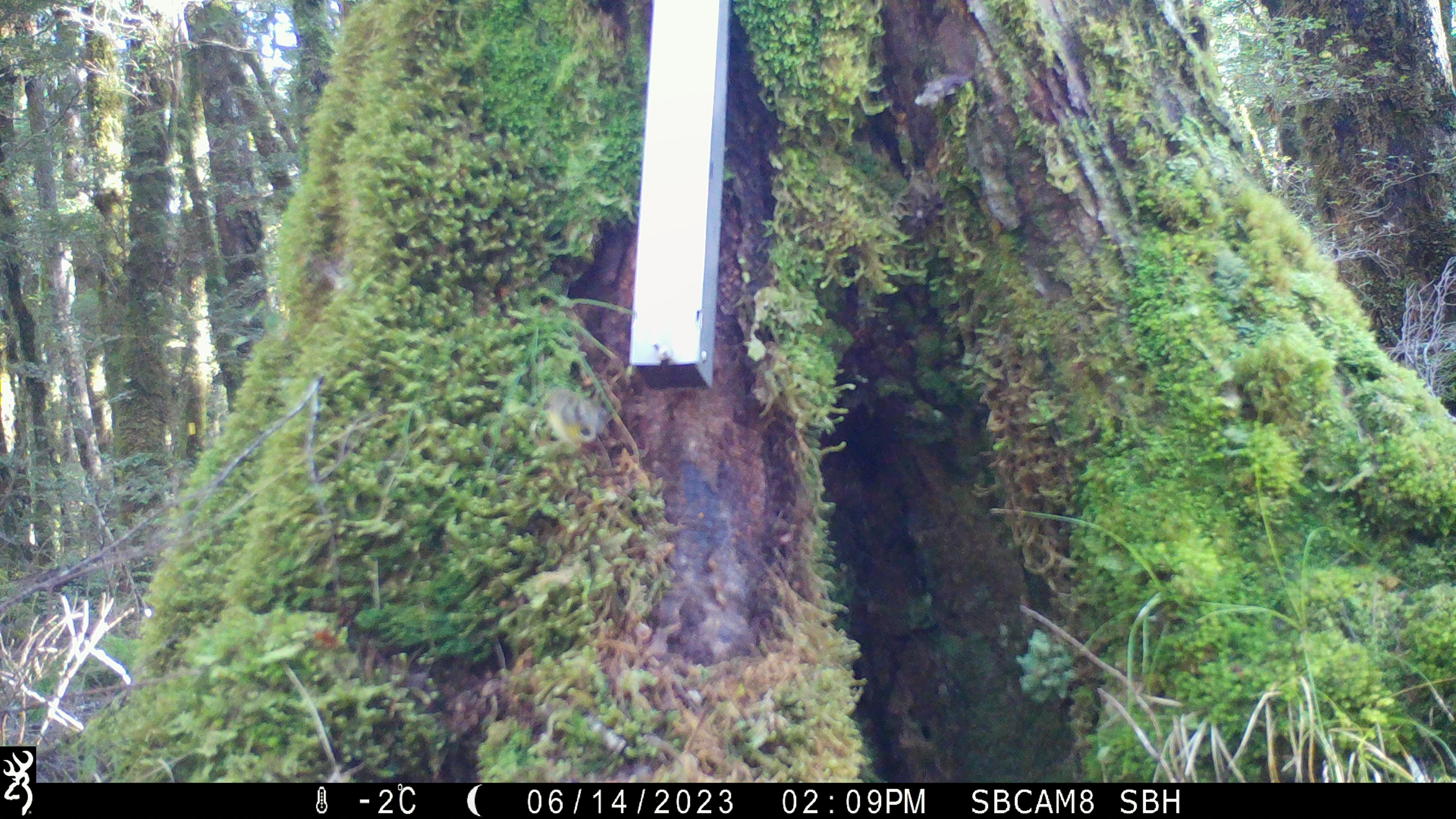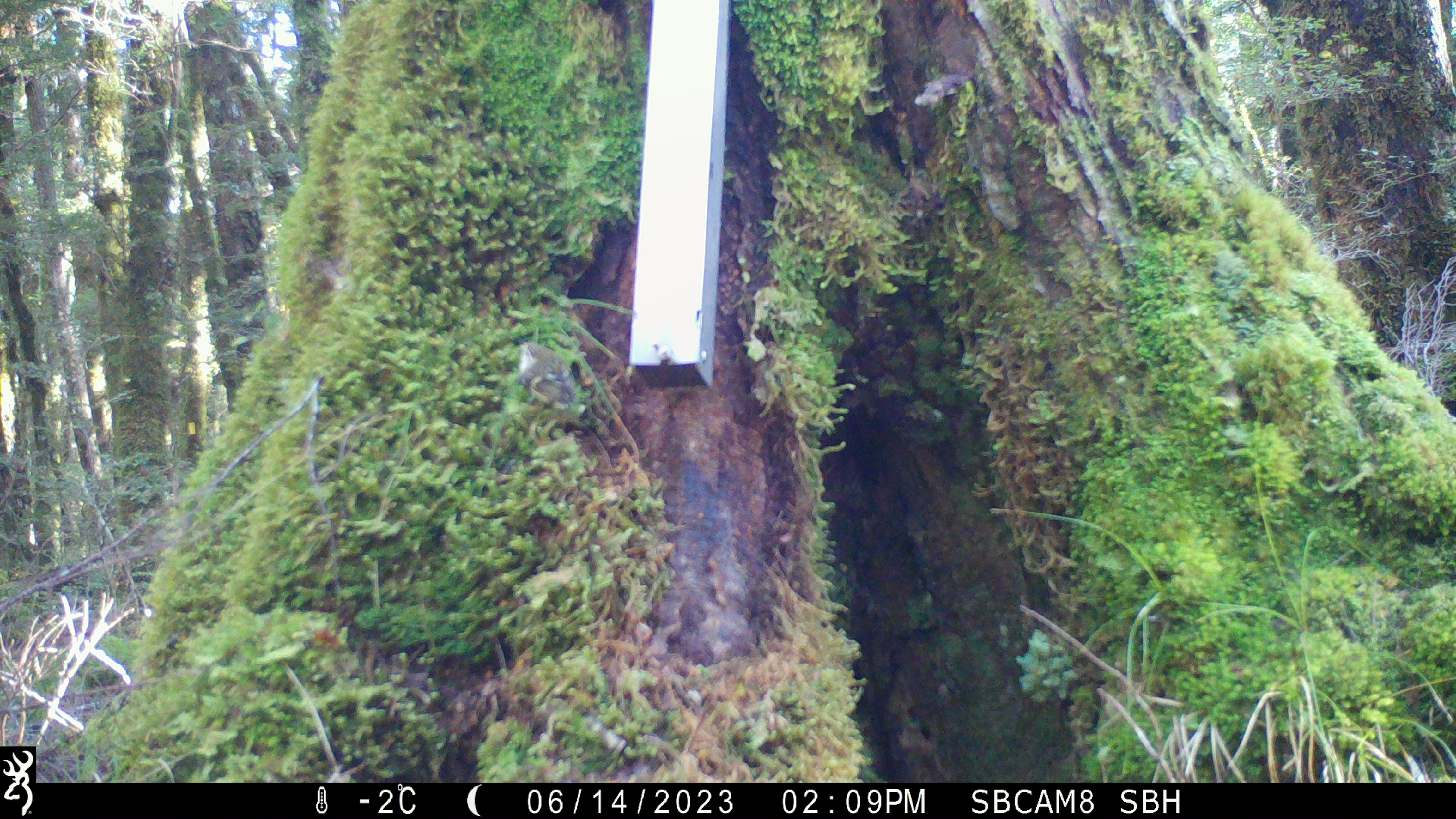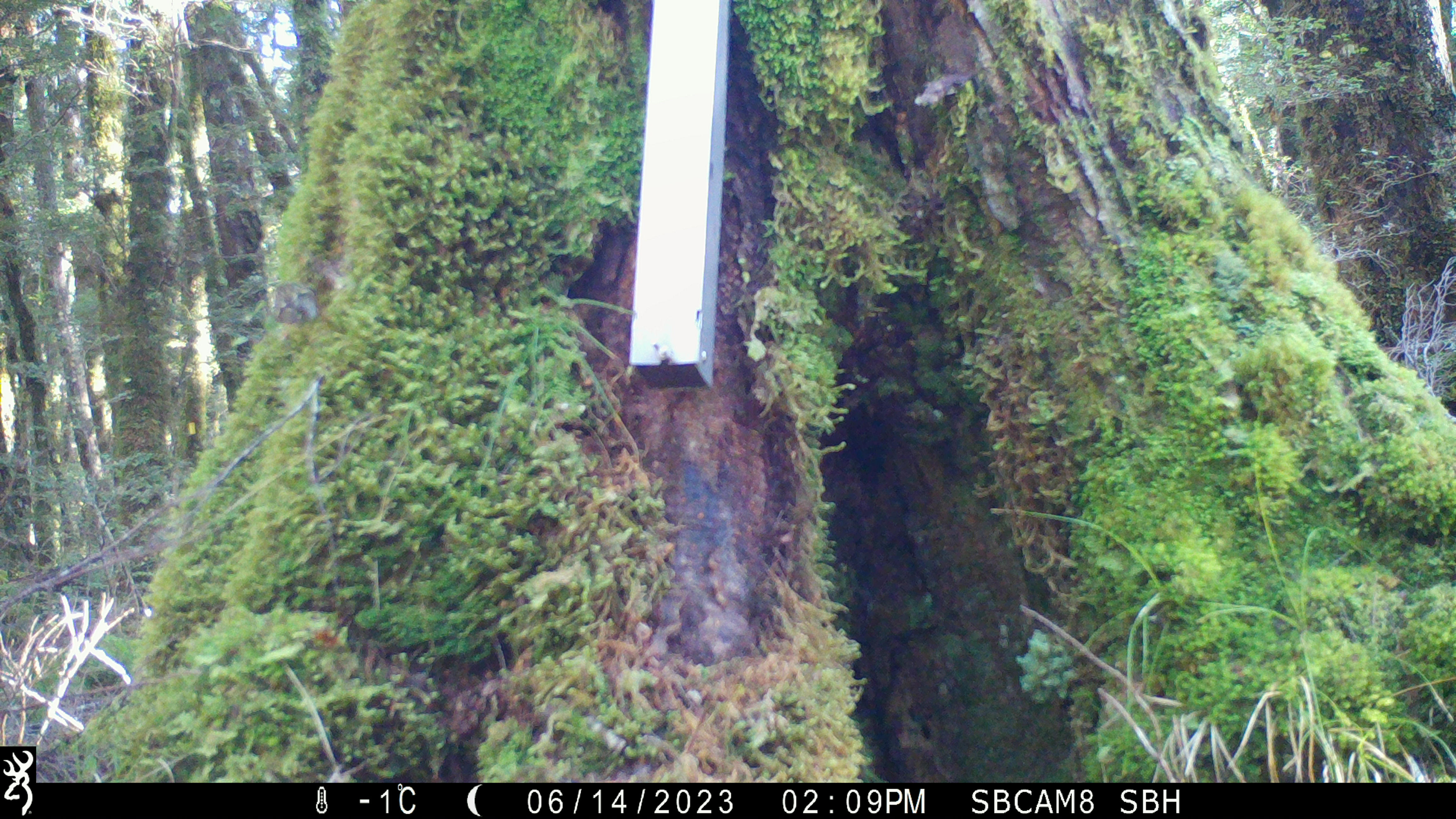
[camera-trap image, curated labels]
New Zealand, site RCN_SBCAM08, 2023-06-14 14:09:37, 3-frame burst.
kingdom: Animalia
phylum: Chordata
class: Aves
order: Passeriformes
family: Acanthisittidae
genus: Acanthisitta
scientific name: Acanthisitta chloris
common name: rifleman